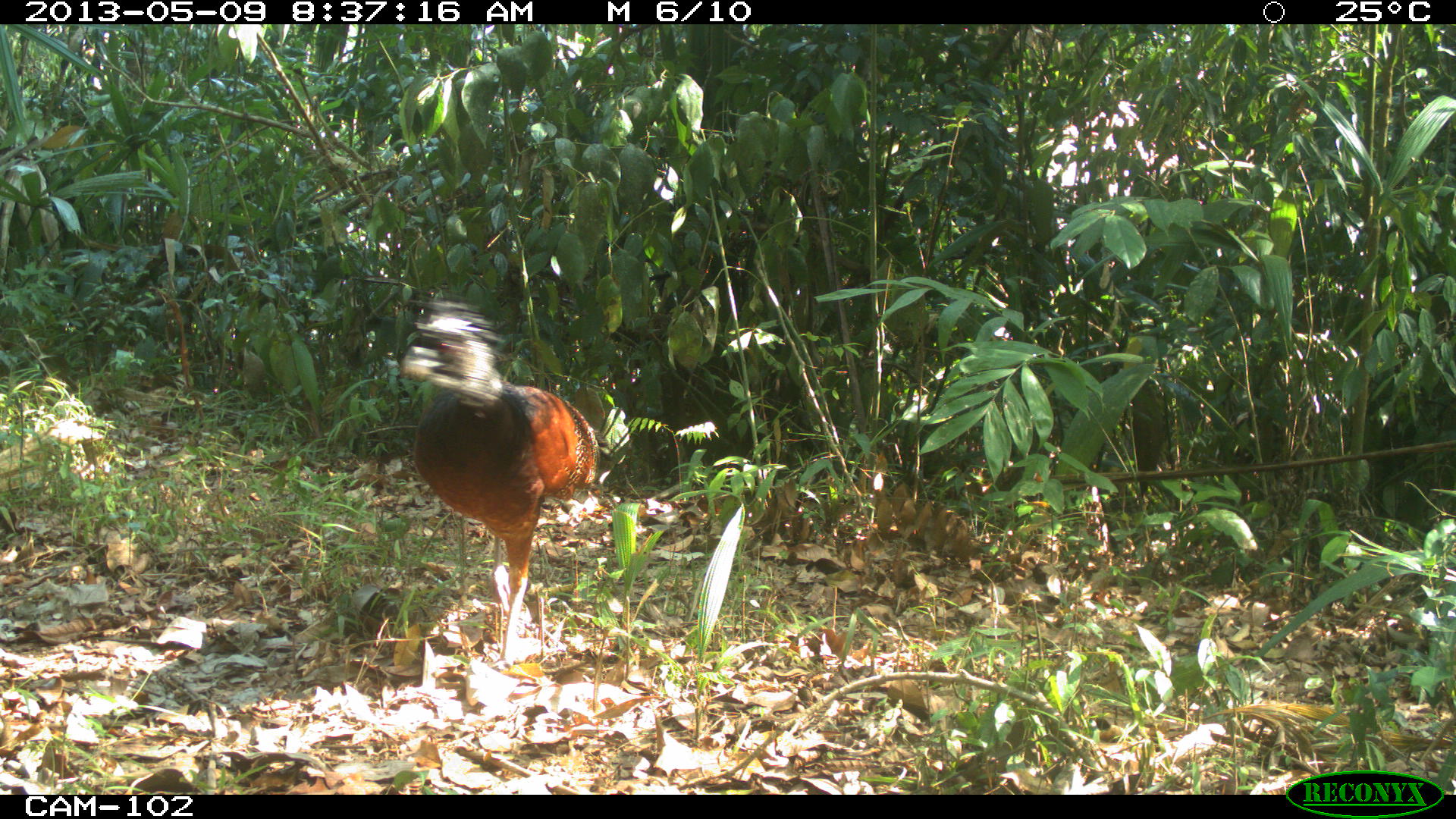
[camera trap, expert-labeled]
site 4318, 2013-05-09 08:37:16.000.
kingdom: Animalia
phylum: Chordata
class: Aves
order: Galliformes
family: Cracidae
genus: Crax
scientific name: Crax rubra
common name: great curassow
Crax rubra (great curassow), count 1, sex female.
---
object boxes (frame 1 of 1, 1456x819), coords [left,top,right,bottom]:
crax rubra: [397,296,600,671]